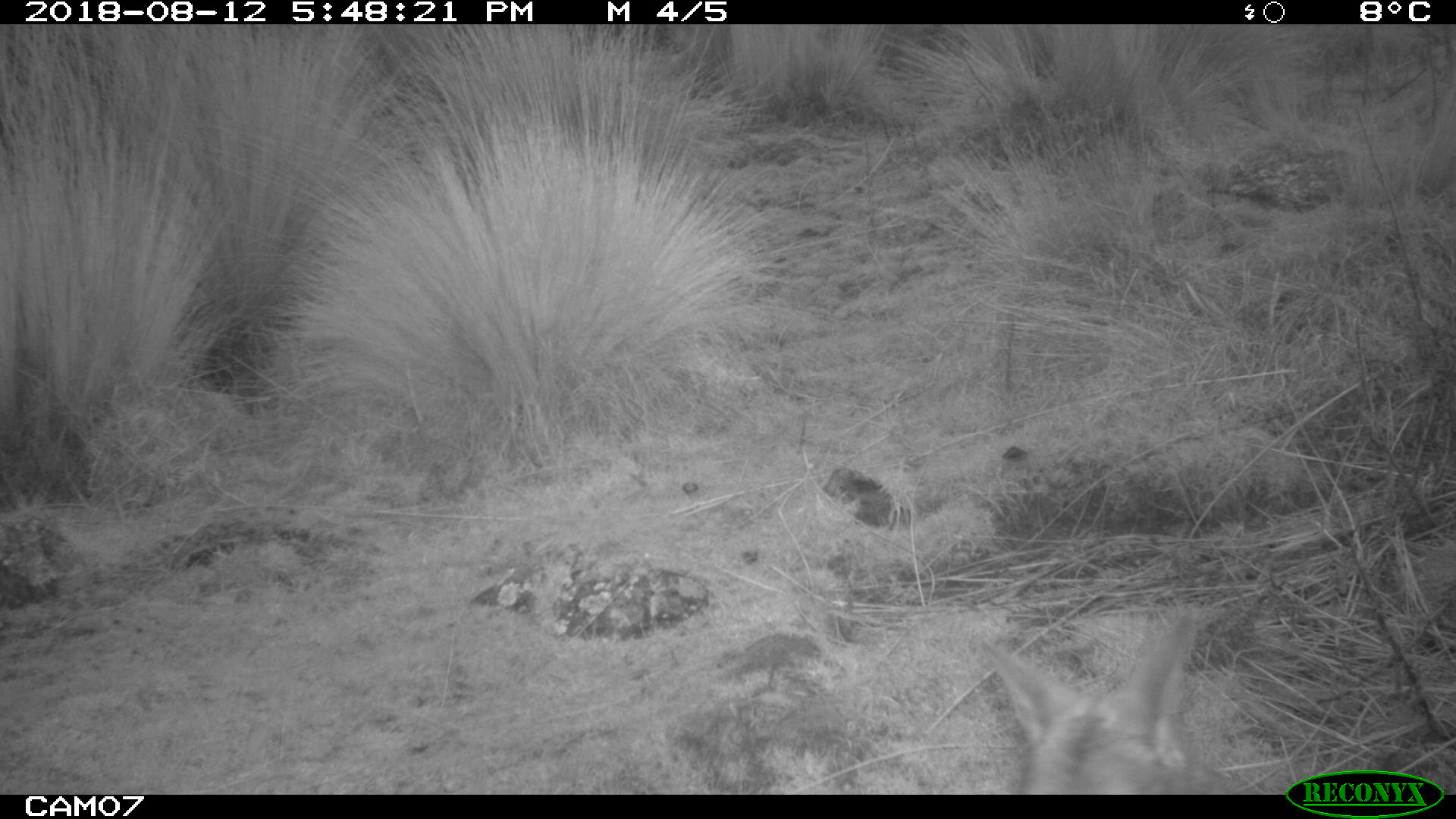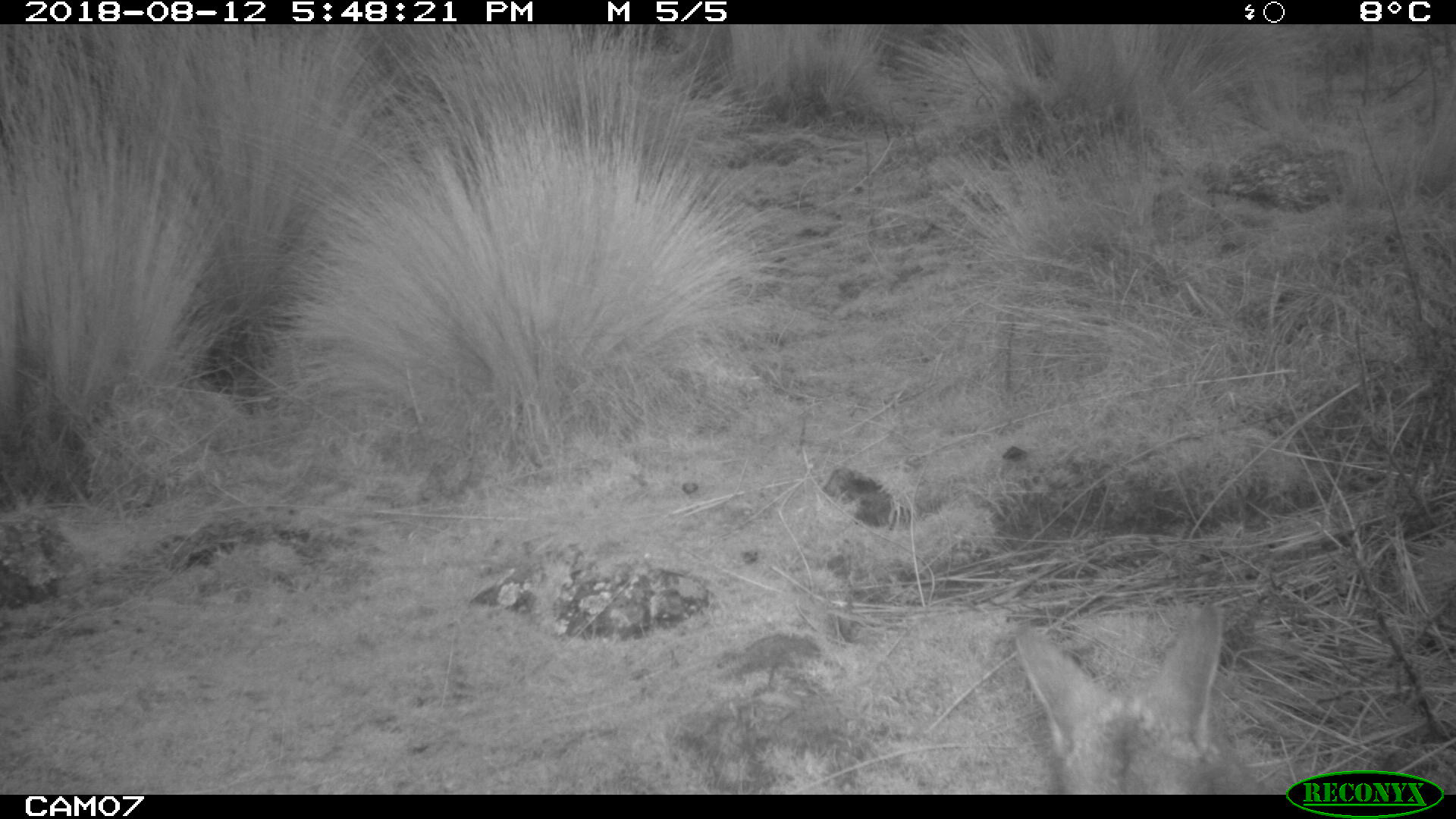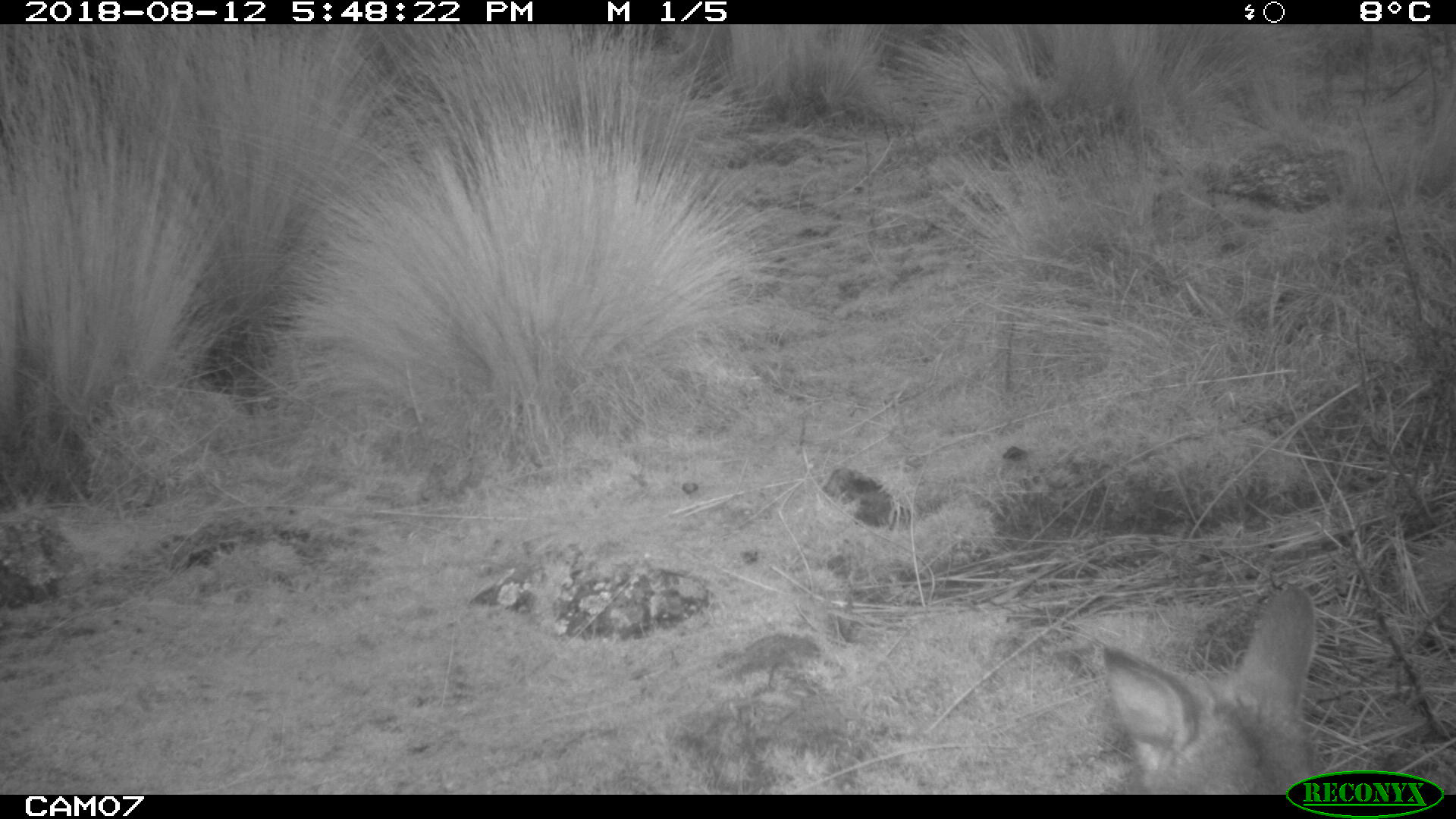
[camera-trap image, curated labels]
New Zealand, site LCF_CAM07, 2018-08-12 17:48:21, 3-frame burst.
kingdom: Animalia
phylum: Chordata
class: Mammalia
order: Diprotodontia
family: Macropodidae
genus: Notamacropus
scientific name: Notamacropus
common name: wallaby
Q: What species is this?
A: Wallaby (Notamacropus).